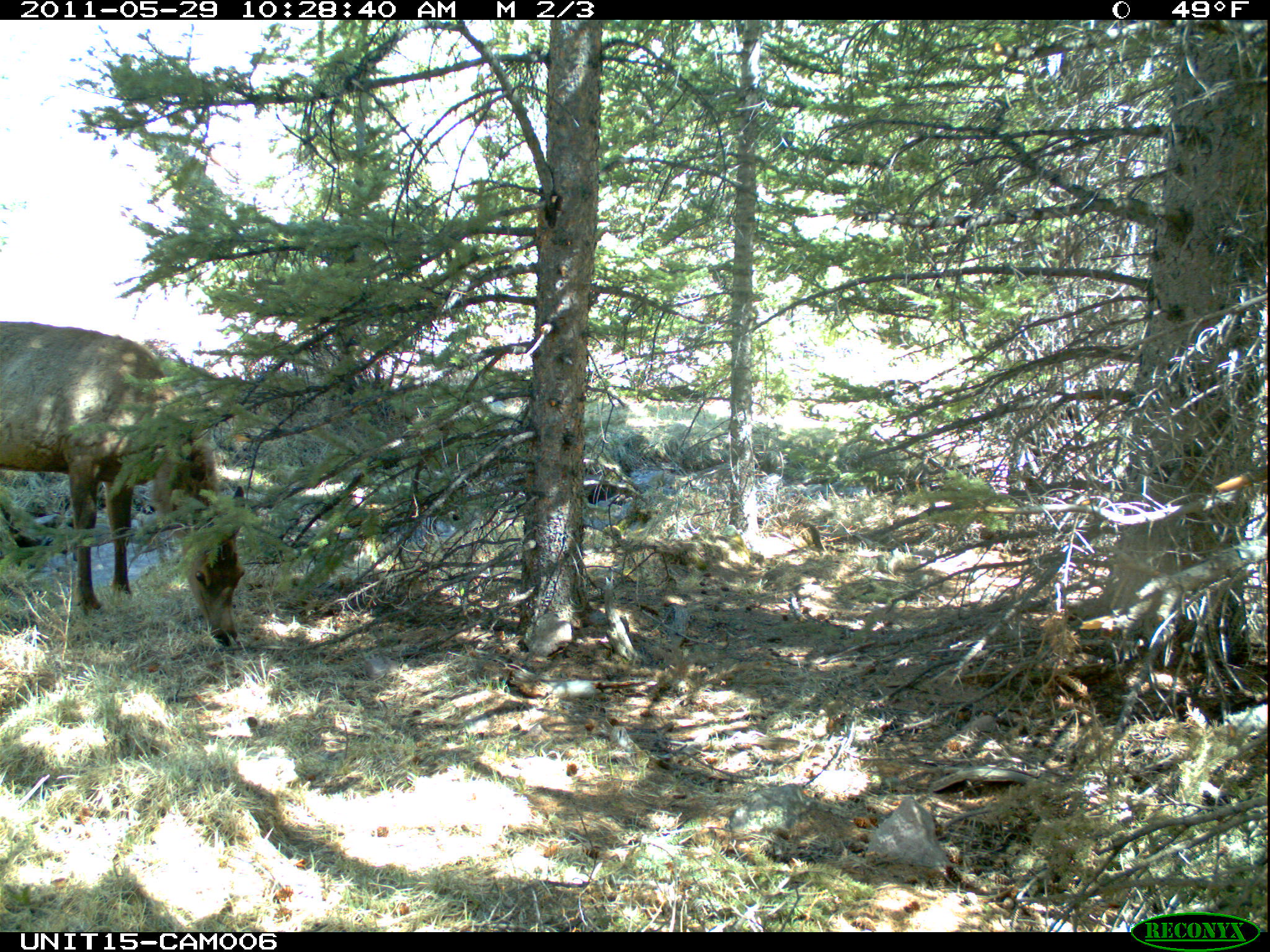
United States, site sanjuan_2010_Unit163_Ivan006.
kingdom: Animalia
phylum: Chordata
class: Mammalia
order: Artiodactyla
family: Cervidae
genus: Cervus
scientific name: Cervus elaphus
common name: red deer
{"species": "Cervus elaphus (red deer)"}